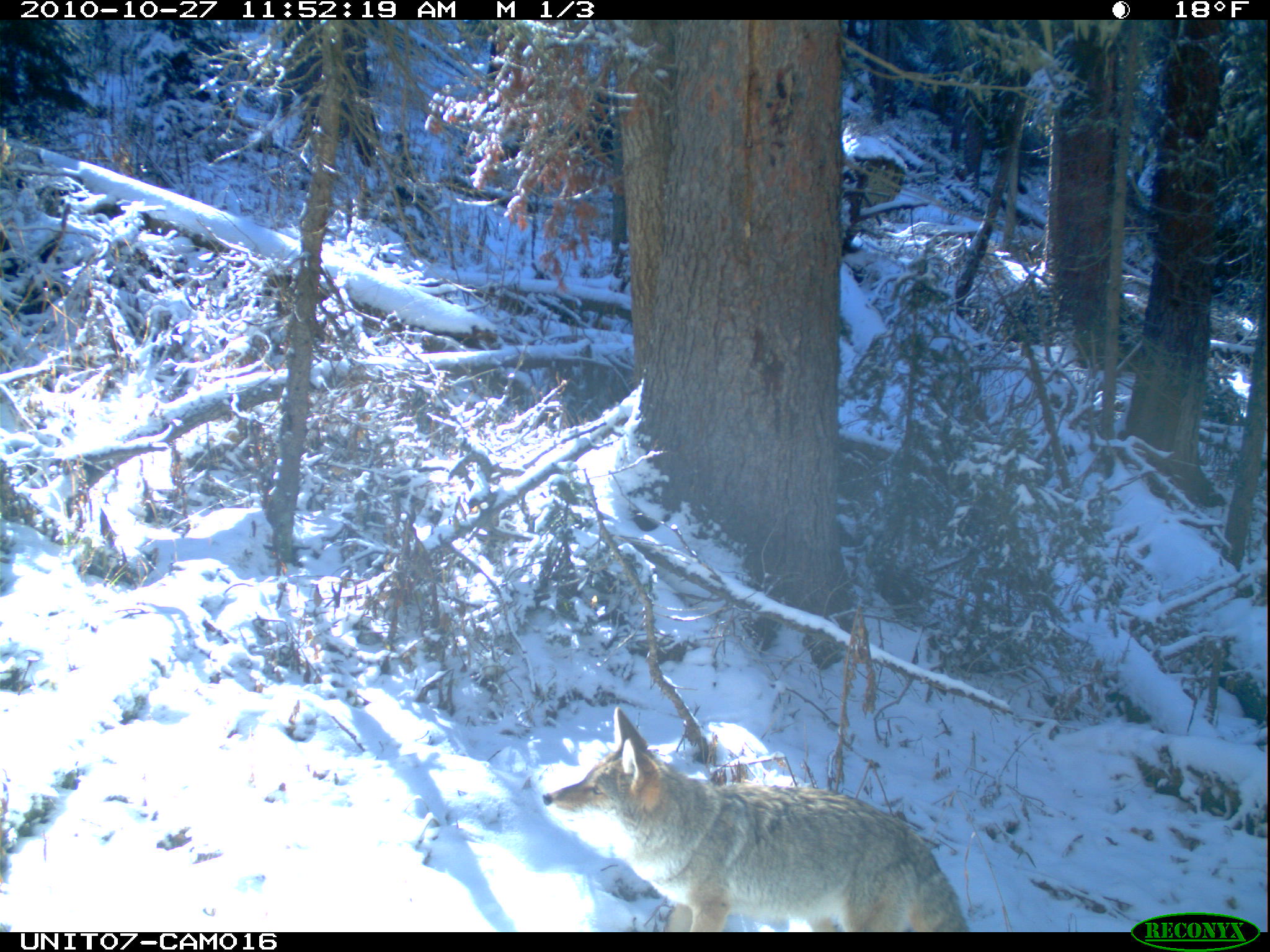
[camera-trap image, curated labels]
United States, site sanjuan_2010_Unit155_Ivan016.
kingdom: Animalia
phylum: Chordata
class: Mammalia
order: Carnivora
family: Canidae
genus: Canis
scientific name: Canis latrans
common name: coyote